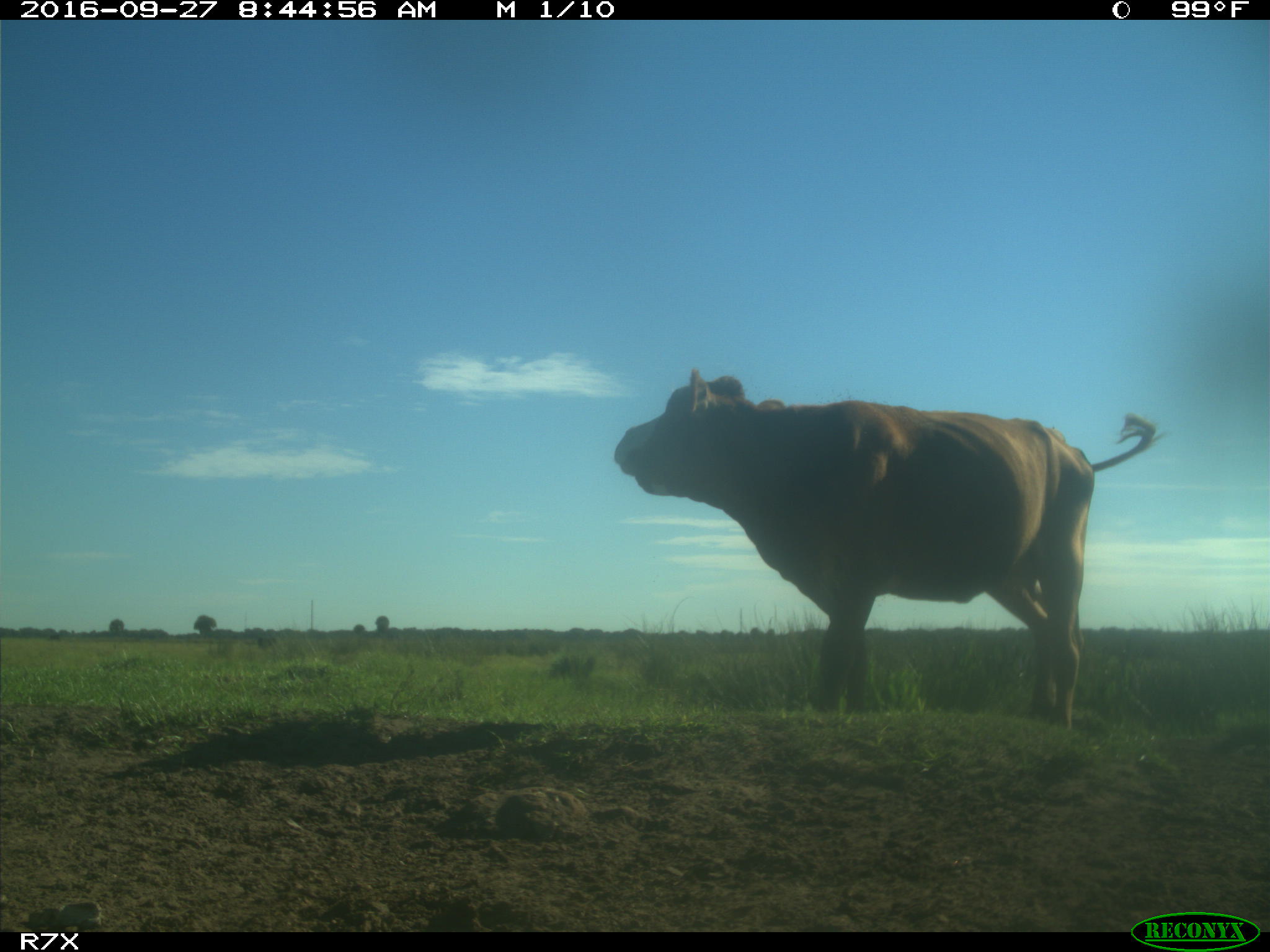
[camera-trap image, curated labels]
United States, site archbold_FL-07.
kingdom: Animalia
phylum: Chordata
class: Mammalia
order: Artiodactyla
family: Bovidae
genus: Bos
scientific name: Bos taurus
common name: domestic cow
Bos taurus (domestic cow).